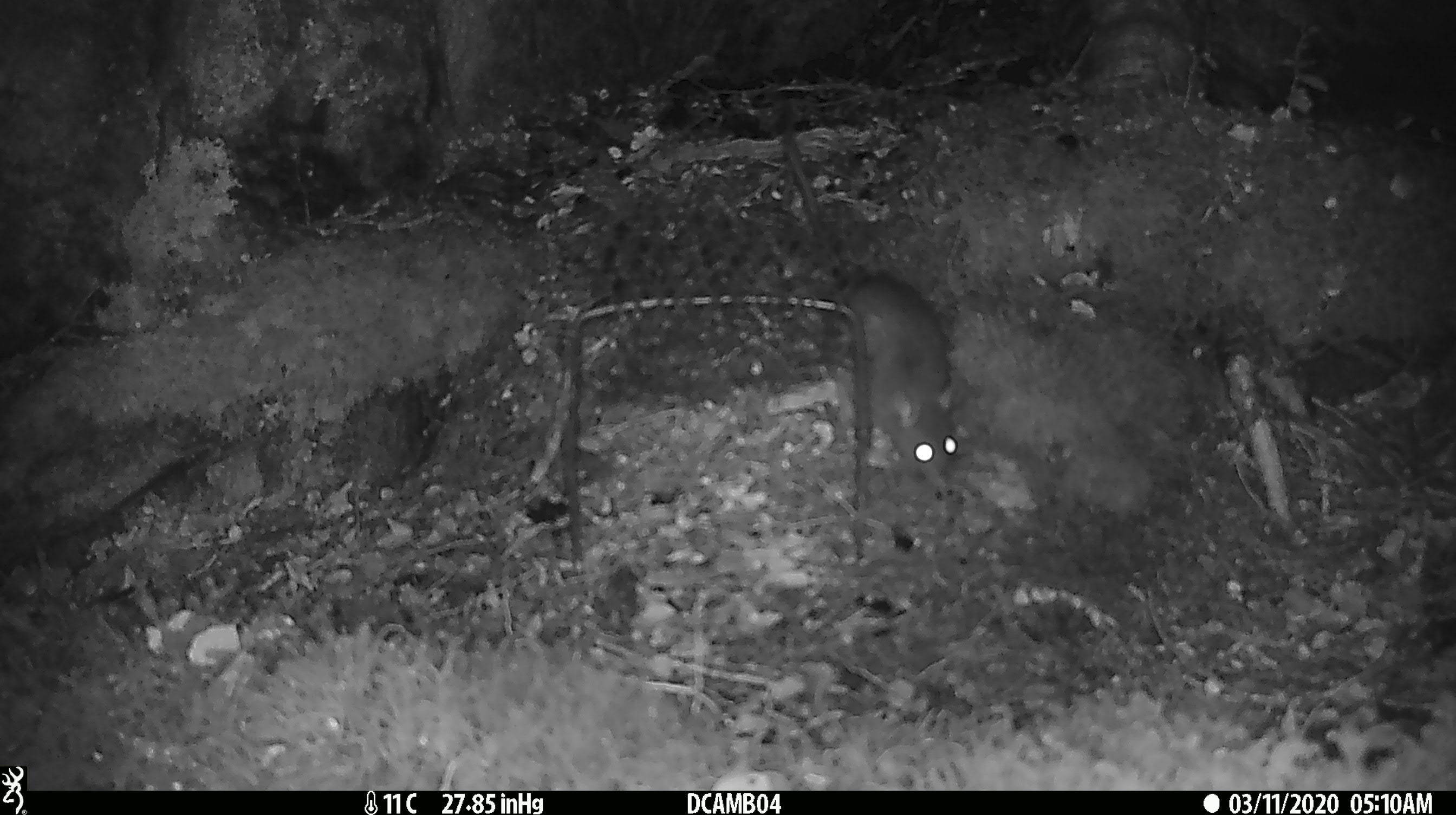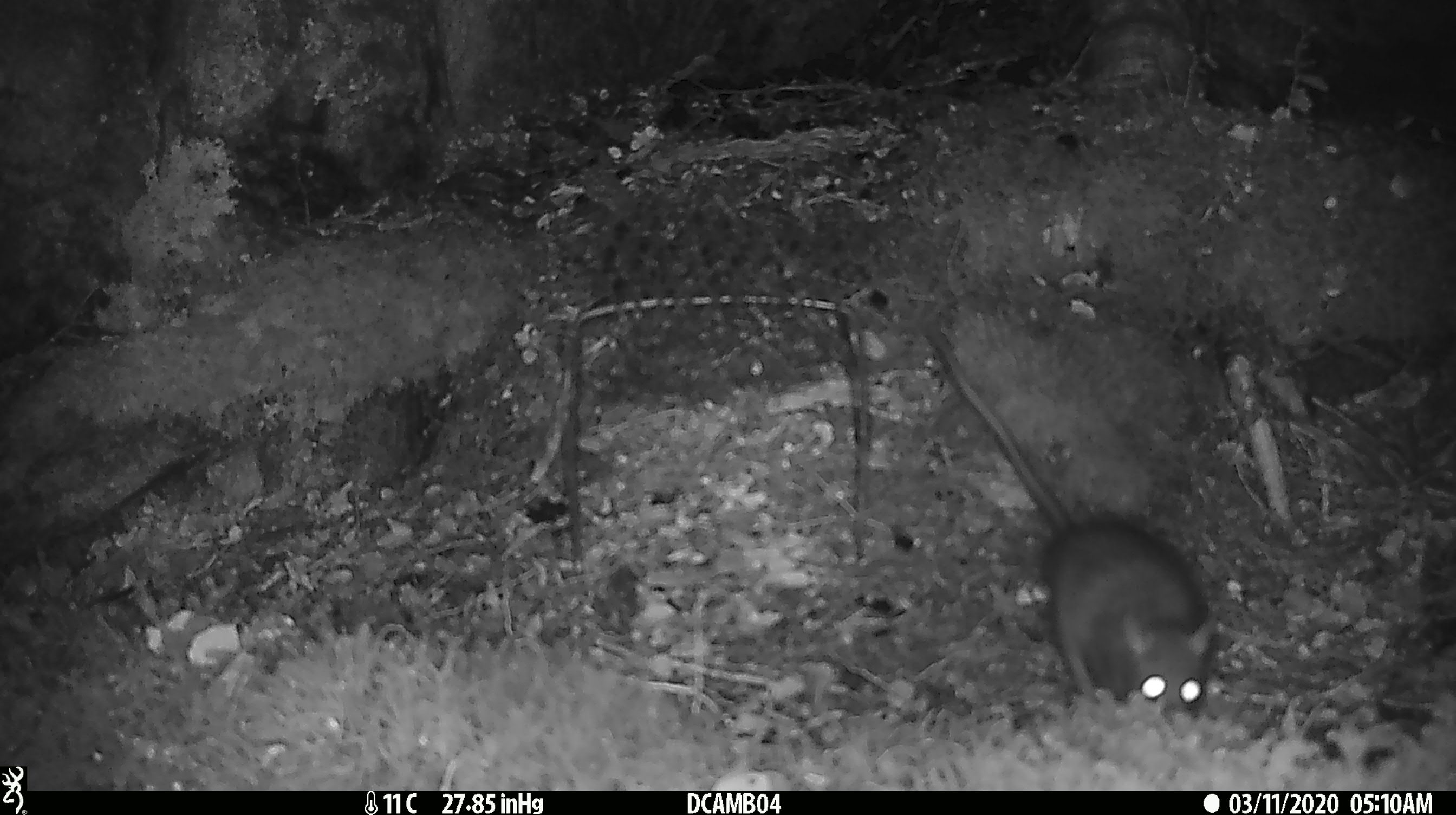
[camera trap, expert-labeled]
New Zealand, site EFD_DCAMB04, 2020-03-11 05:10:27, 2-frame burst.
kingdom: Animalia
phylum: Chordata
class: Mammalia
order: Rodentia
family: Muridae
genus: Rattus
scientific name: Rattus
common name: rat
Rat (Rattus).